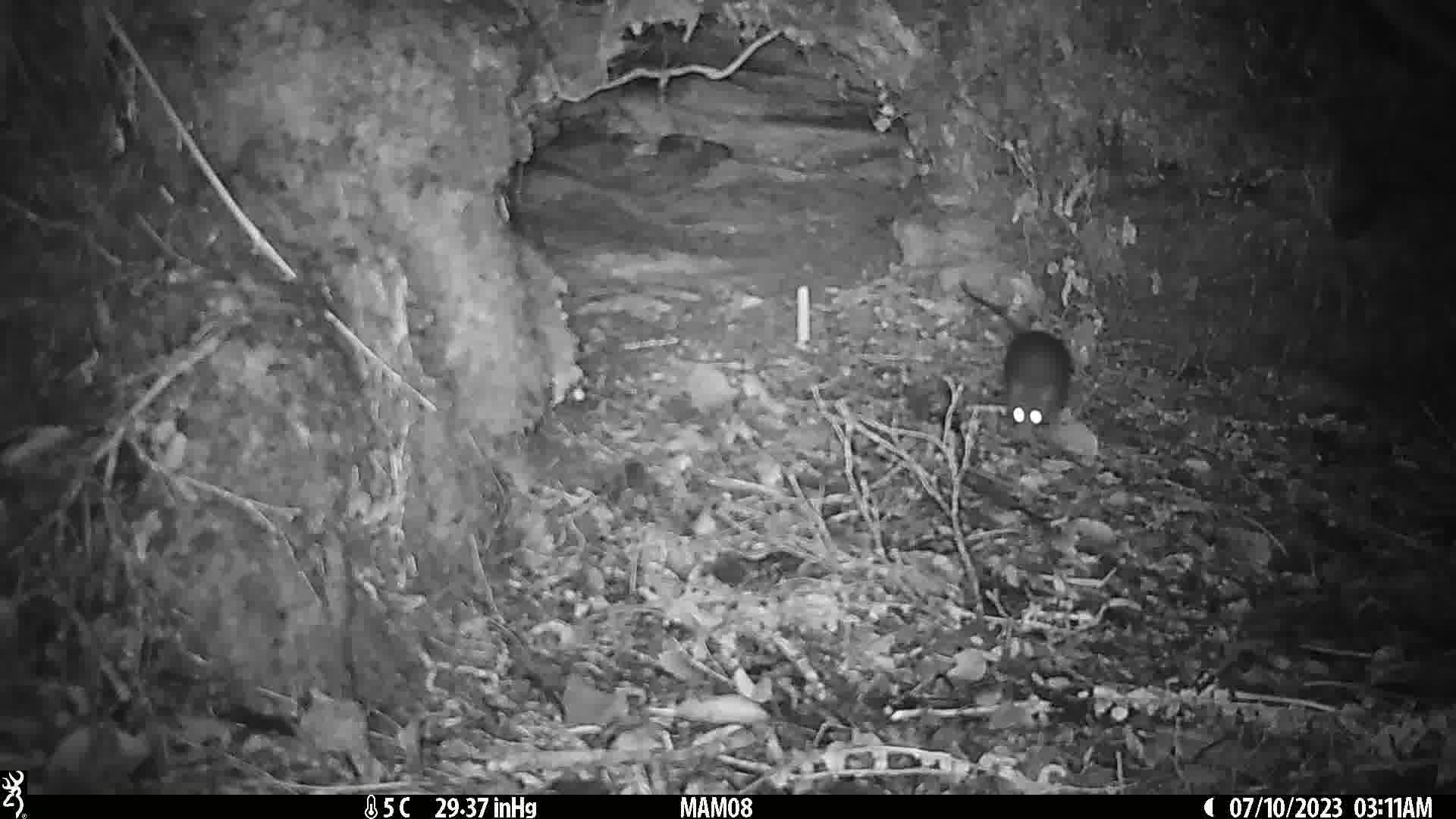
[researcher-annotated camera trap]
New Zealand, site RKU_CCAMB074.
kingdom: Animalia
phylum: Chordata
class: Mammalia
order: Rodentia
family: Muridae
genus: Rattus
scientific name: Rattus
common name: rat